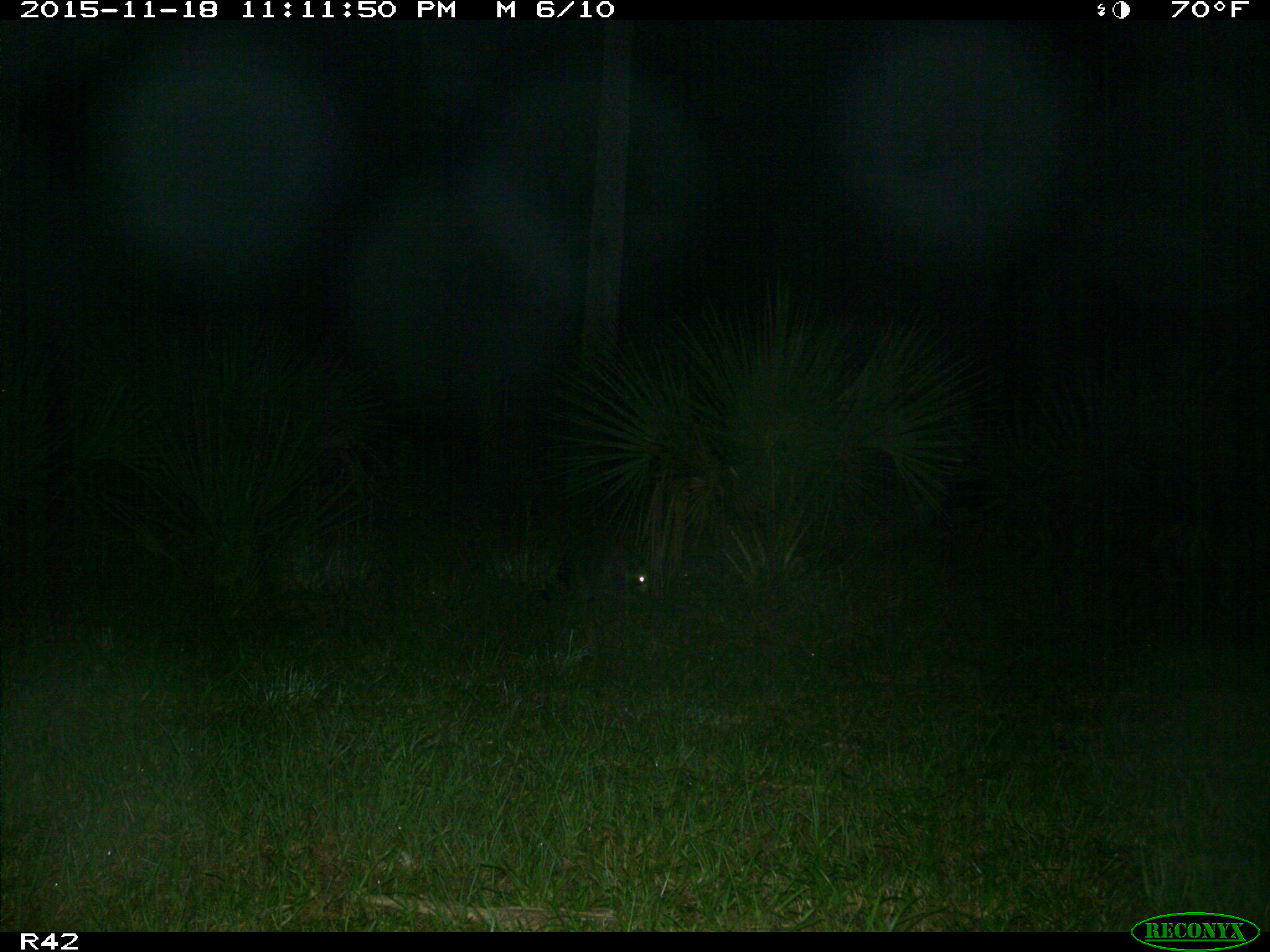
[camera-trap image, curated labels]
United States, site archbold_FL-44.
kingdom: Animalia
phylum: Chordata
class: Mammalia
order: Carnivora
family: Procyonidae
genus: Procyon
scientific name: Procyon lotor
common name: common raccoon